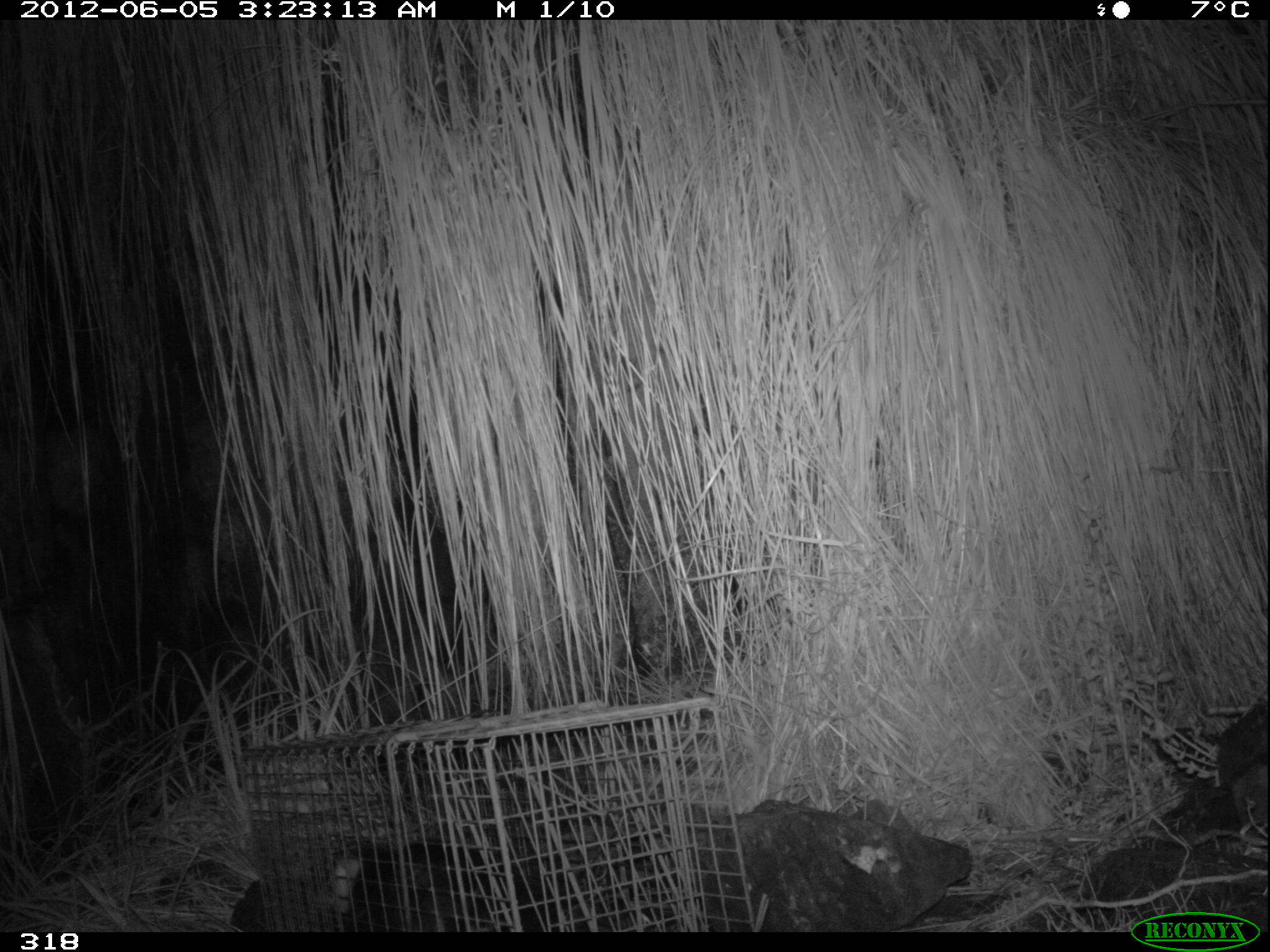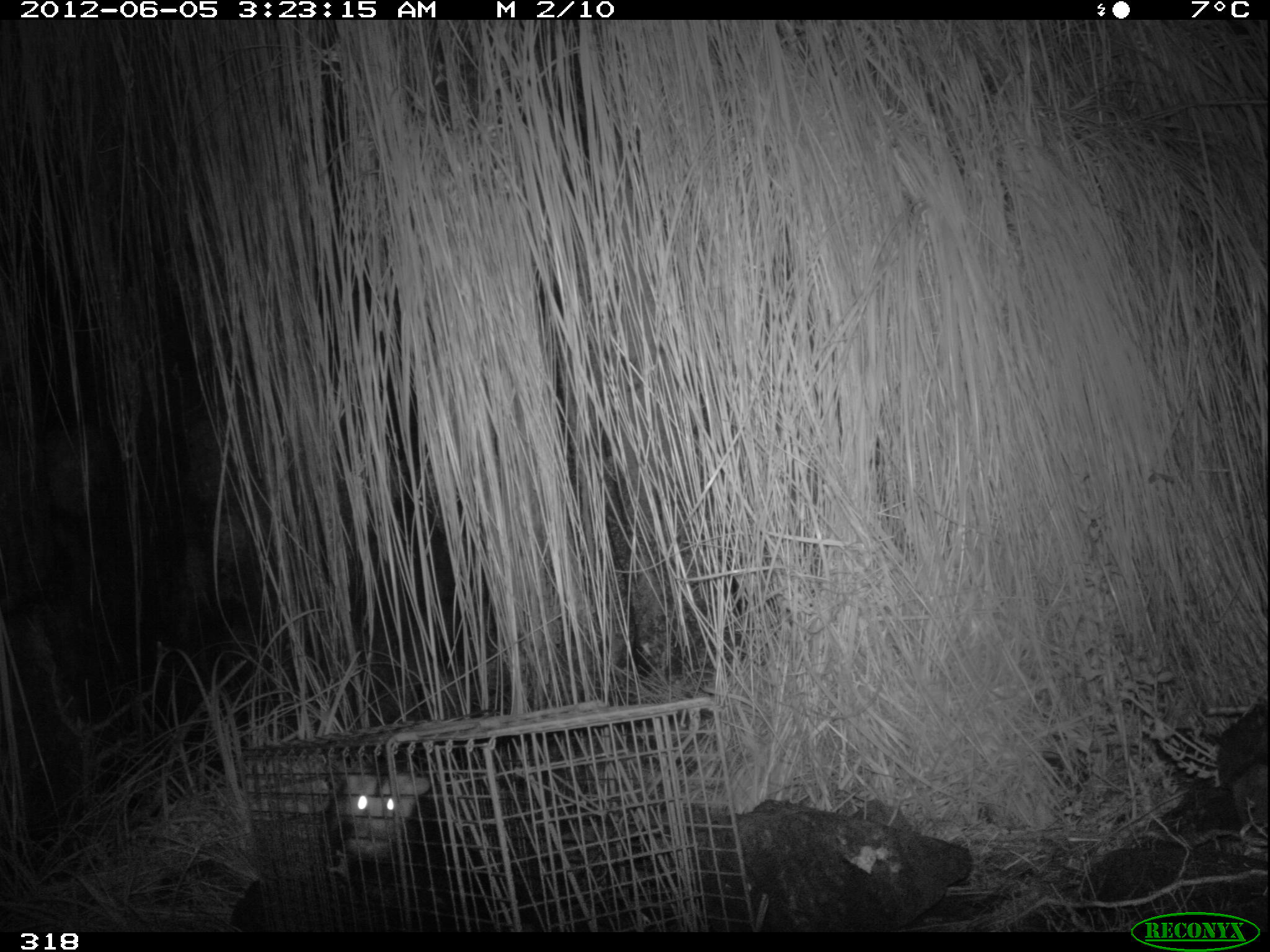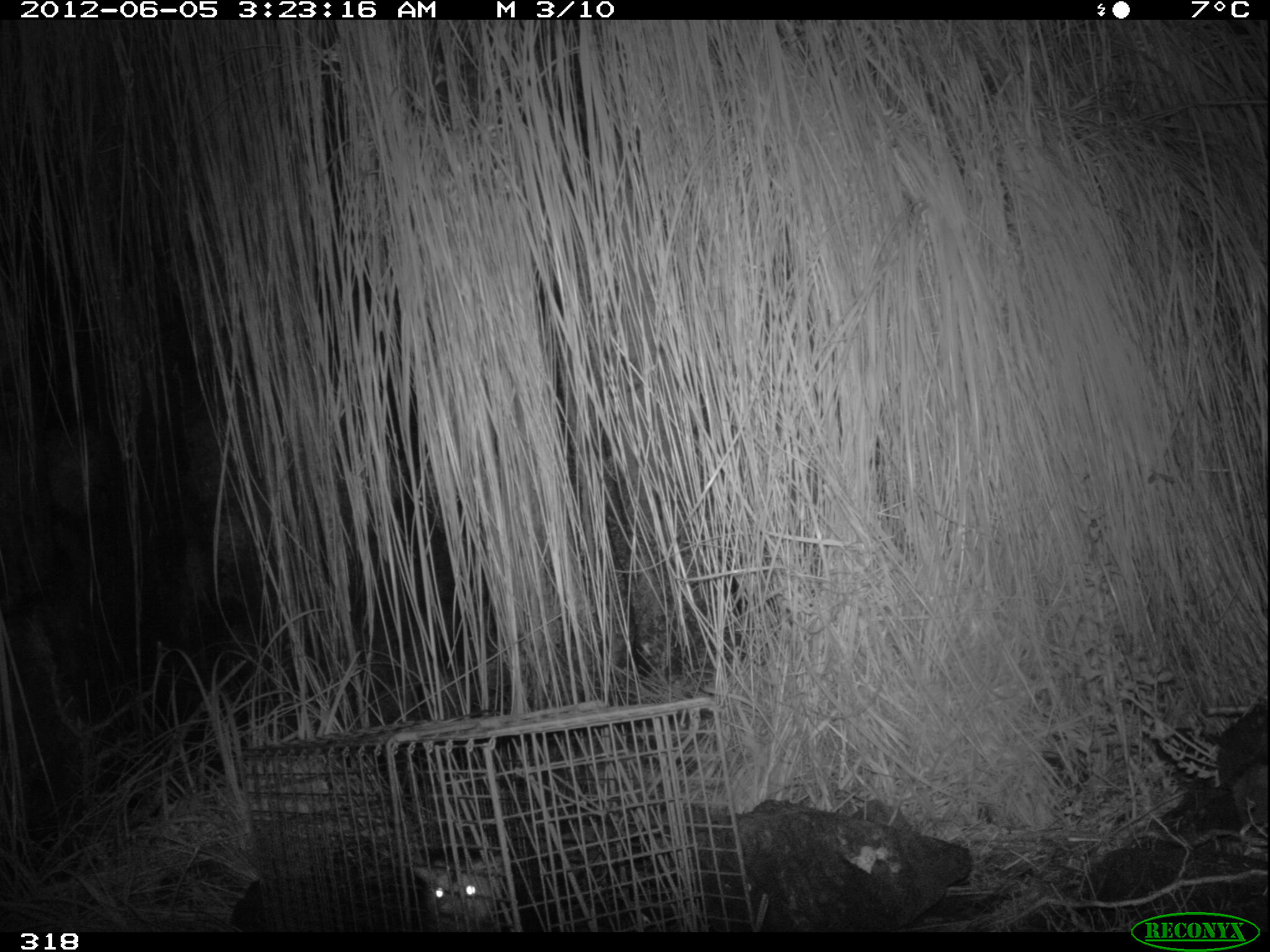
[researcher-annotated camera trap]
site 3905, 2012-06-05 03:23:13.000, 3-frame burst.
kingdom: Animalia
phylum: Chordata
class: Mammalia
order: Didelphimorphia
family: Didelphidae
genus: Didelphis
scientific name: Didelphis pernigra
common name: andean white-eared opossum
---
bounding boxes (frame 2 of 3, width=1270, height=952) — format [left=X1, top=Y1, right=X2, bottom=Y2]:
didelphis pernigra: [left=328, top=770, right=466, bottom=905]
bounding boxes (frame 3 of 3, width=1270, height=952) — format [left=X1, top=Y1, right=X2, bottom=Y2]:
didelphis pernigra: [left=411, top=856, right=560, bottom=933]